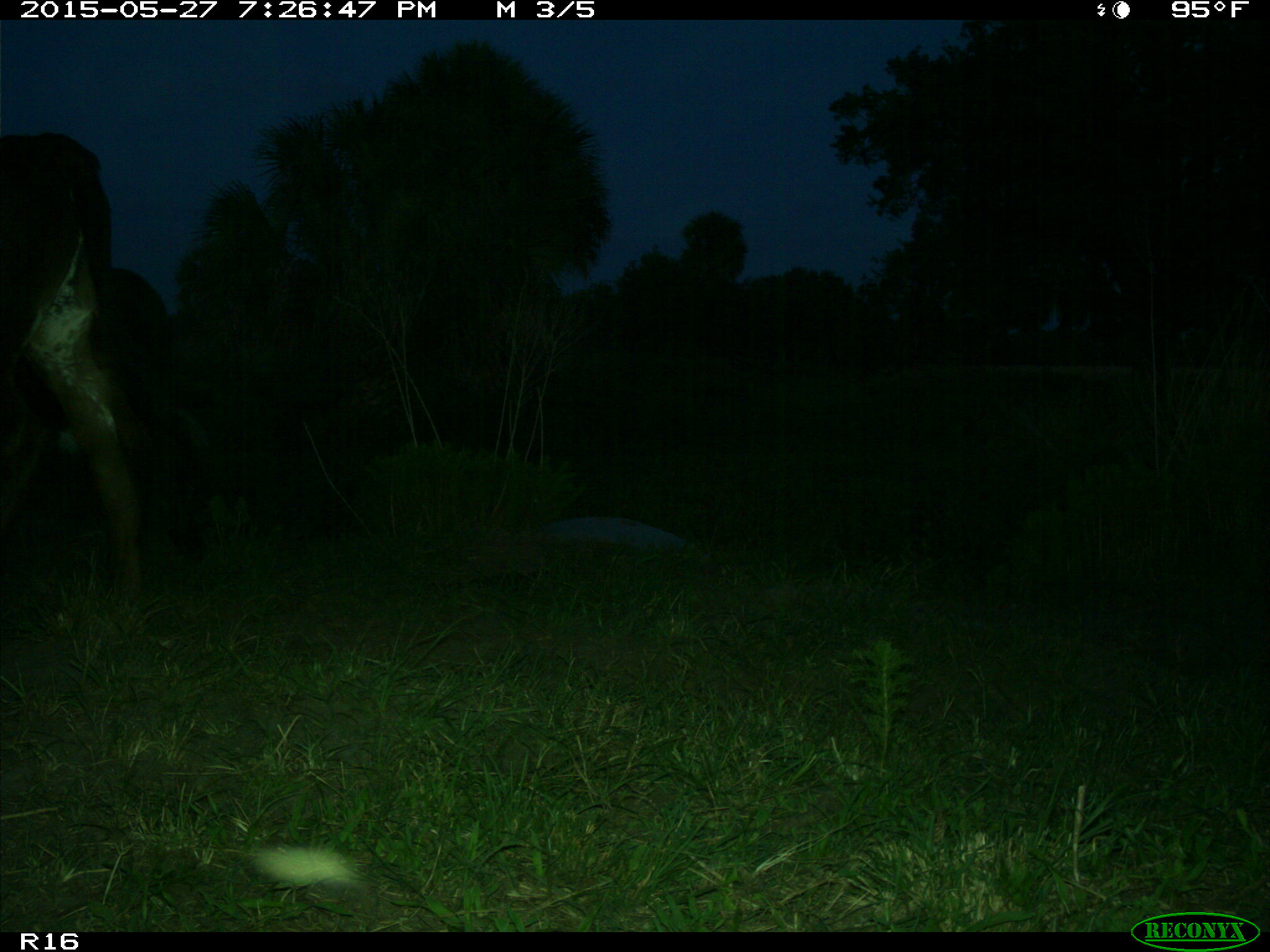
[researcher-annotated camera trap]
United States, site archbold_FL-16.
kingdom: Animalia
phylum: Chordata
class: Mammalia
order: Artiodactyla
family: Bovidae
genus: Bos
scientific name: Bos taurus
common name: domestic cow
Bos taurus (domestic cow).